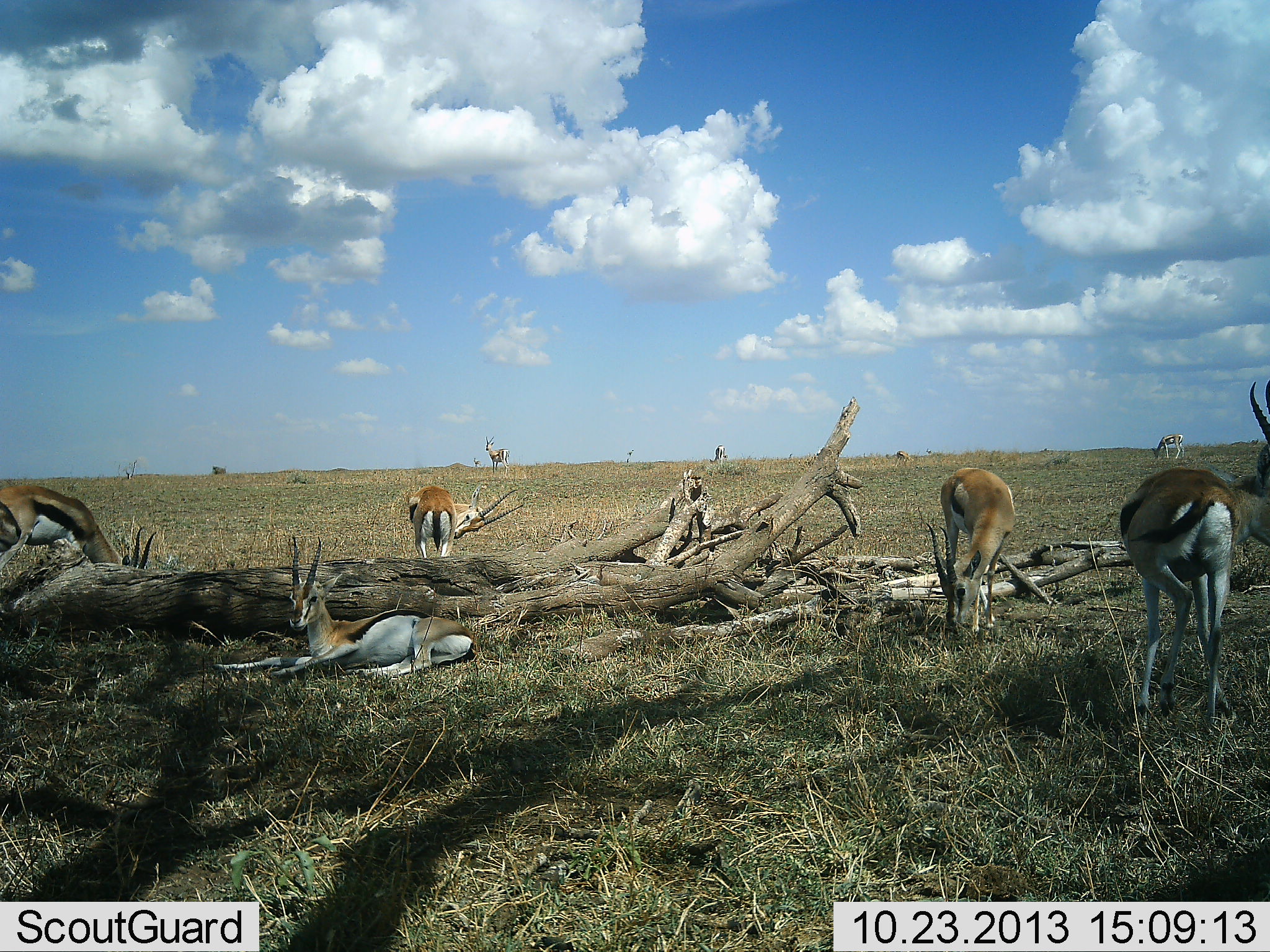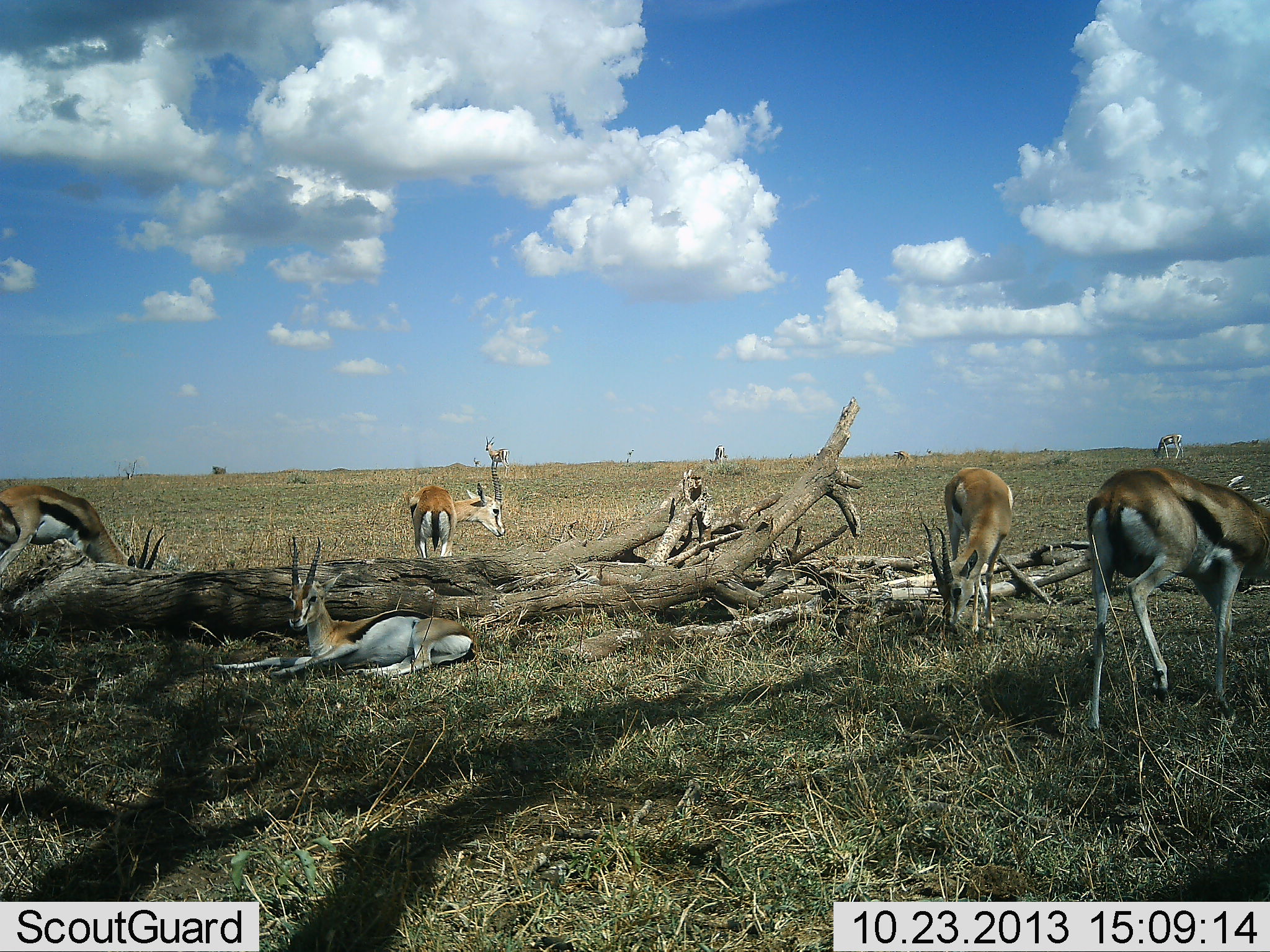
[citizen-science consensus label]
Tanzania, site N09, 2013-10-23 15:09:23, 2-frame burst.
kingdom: Animalia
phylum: Chordata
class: Mammalia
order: Artiodactyla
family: Bovidae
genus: Eudorcas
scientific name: Eudorcas thomsonii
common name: thomson's gazelle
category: gazellethomsons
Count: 7.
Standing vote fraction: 59%.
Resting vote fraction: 81%.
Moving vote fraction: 15%.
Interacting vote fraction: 0%.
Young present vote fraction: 4%.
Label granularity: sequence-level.